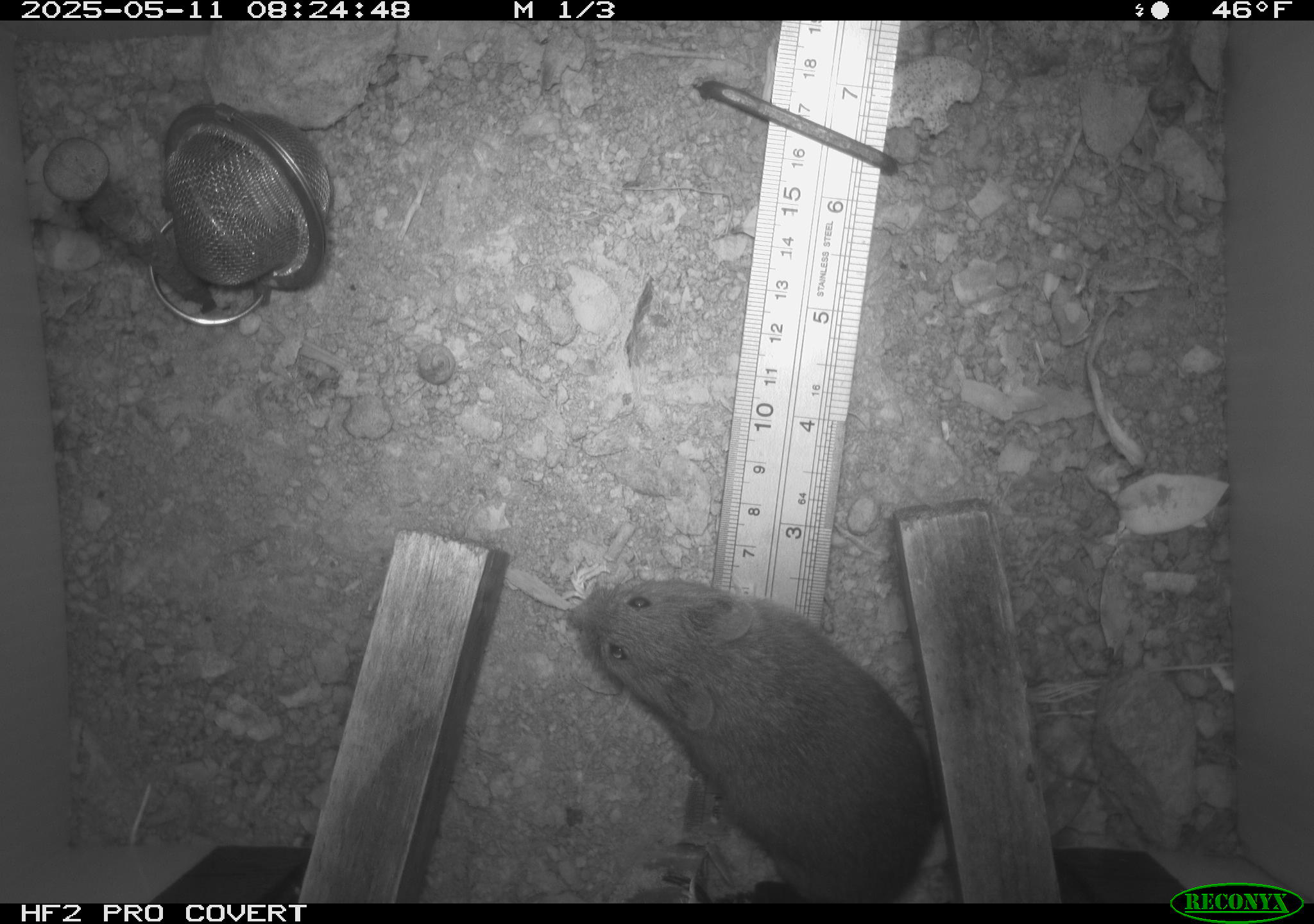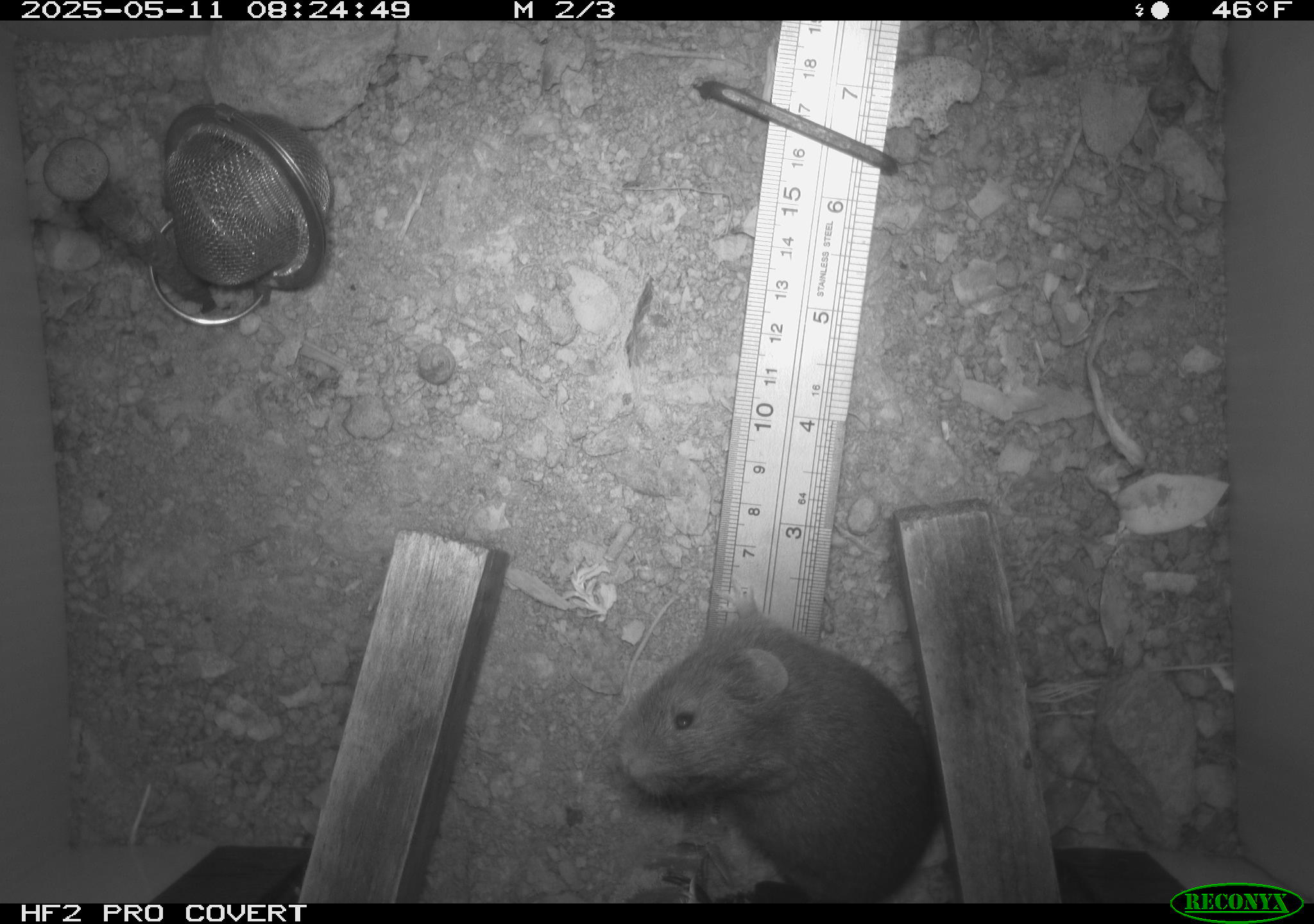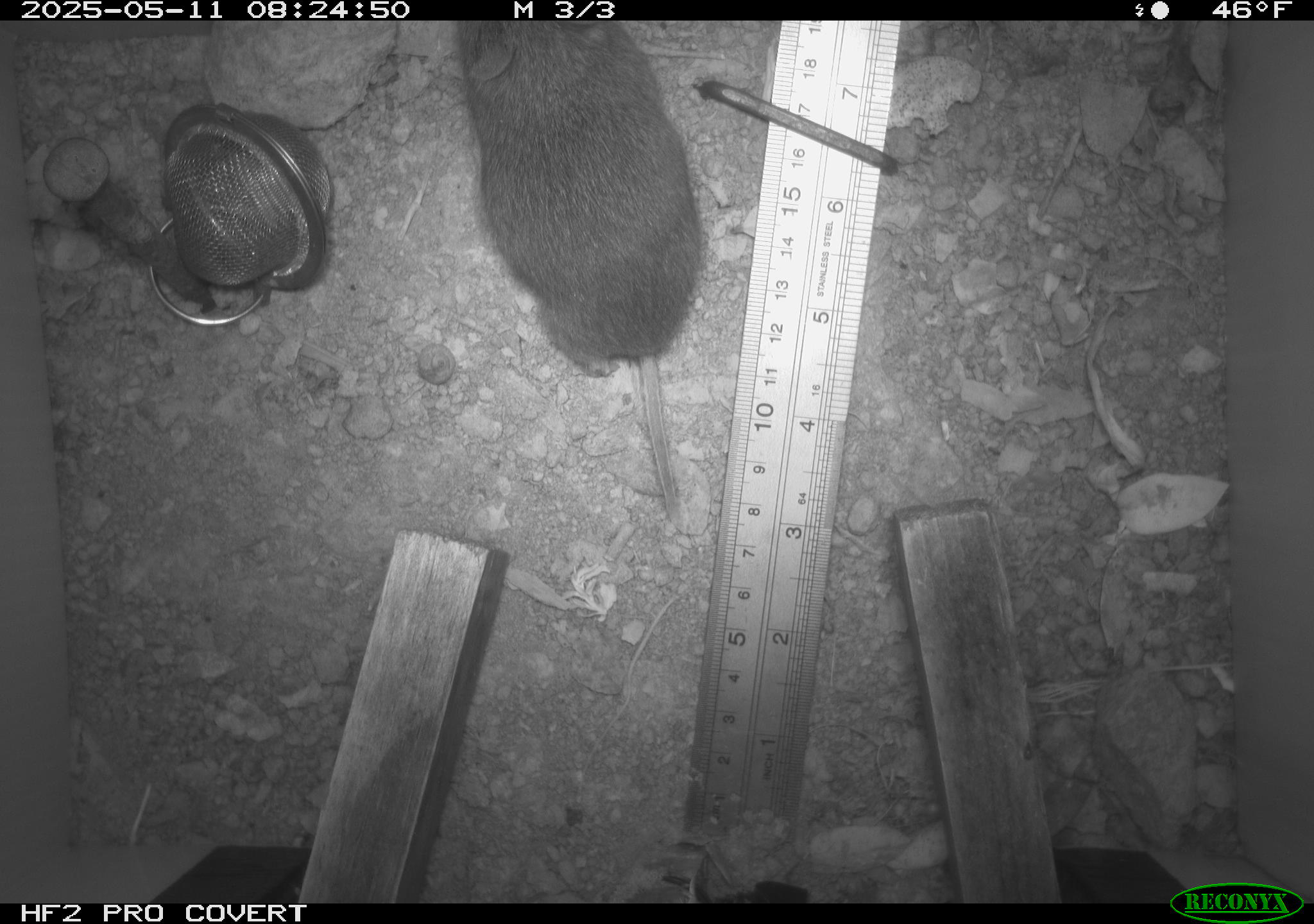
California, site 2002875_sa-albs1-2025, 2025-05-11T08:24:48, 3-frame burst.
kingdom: Animalia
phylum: Chordata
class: Mammalia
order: Rodentia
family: Cricetidae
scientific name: Arvicolinae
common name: voles, lemmings, and muskrats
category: arvicolinae subfamily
Arvicolinae subfamily (voles, lemmings, and muskrats) (Arvicolinae).